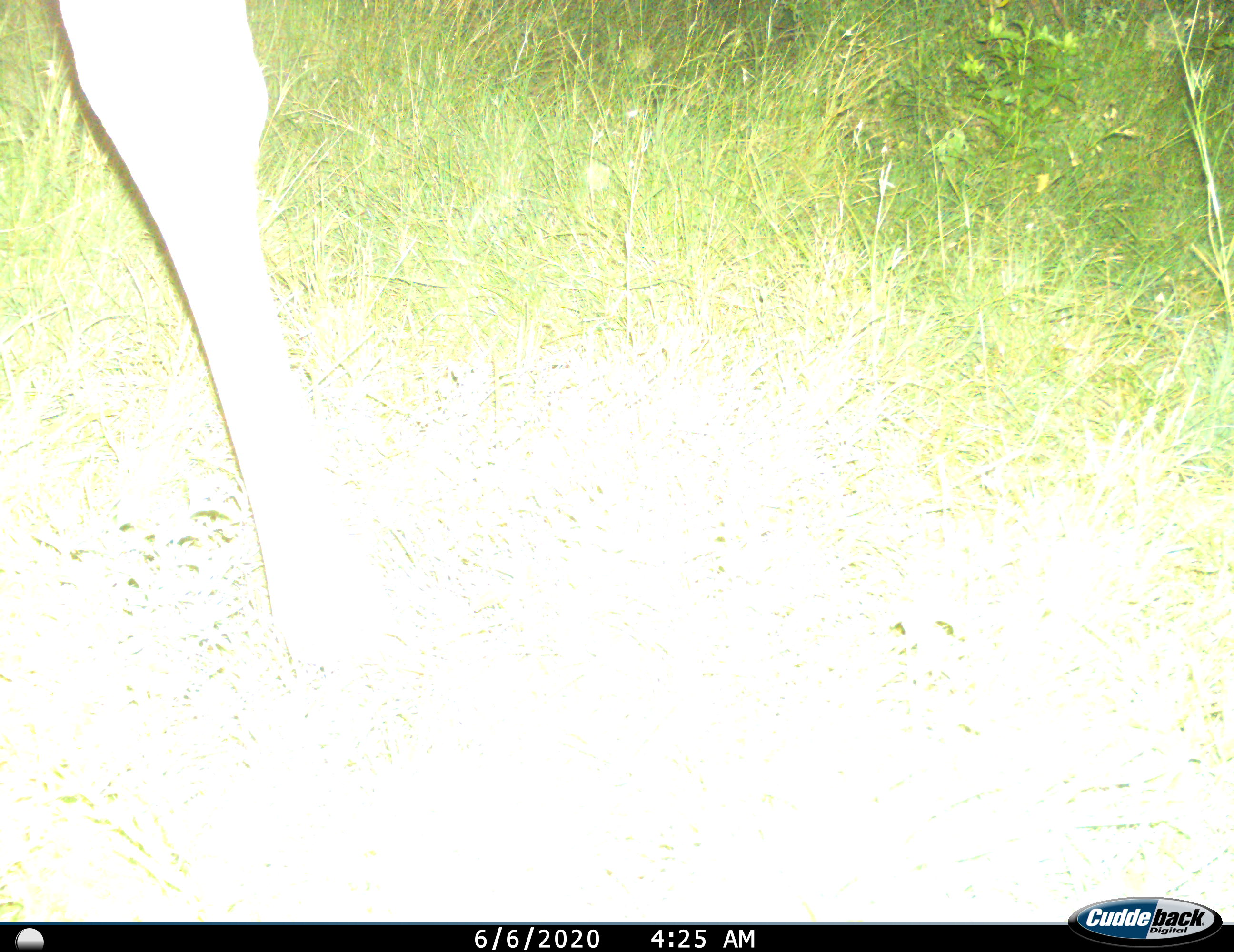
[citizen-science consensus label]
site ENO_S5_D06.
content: unidentified animal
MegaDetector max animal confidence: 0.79